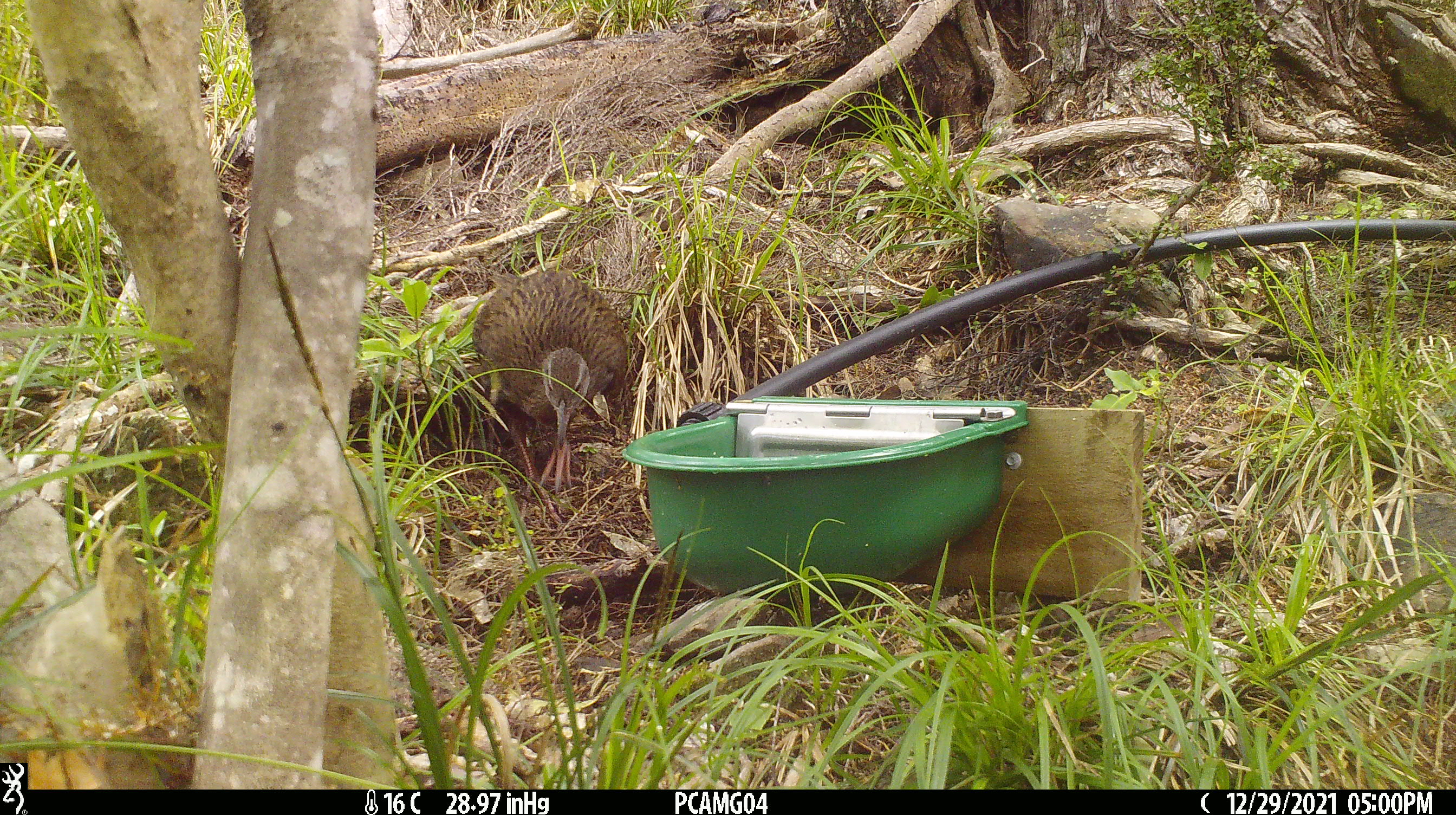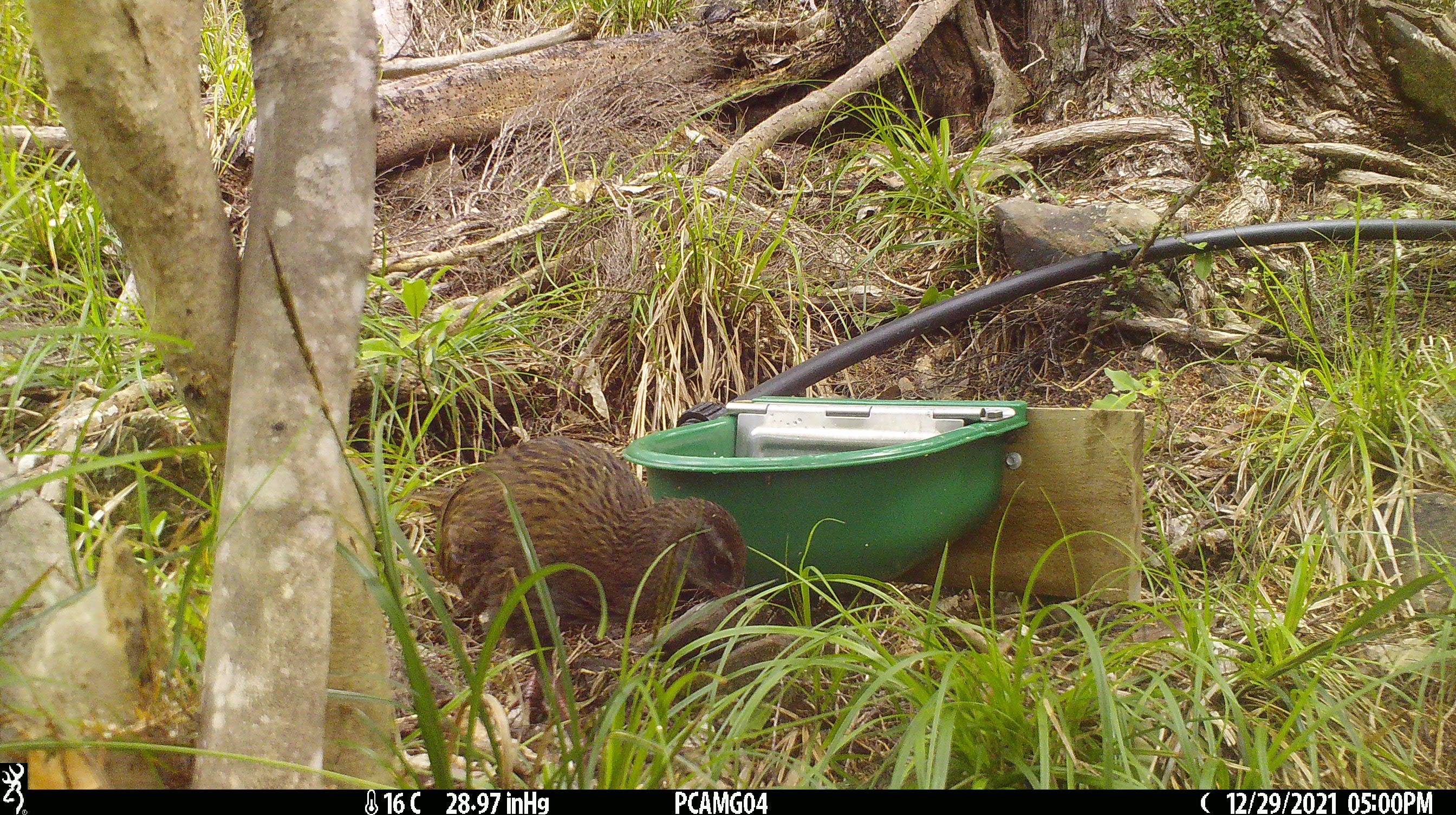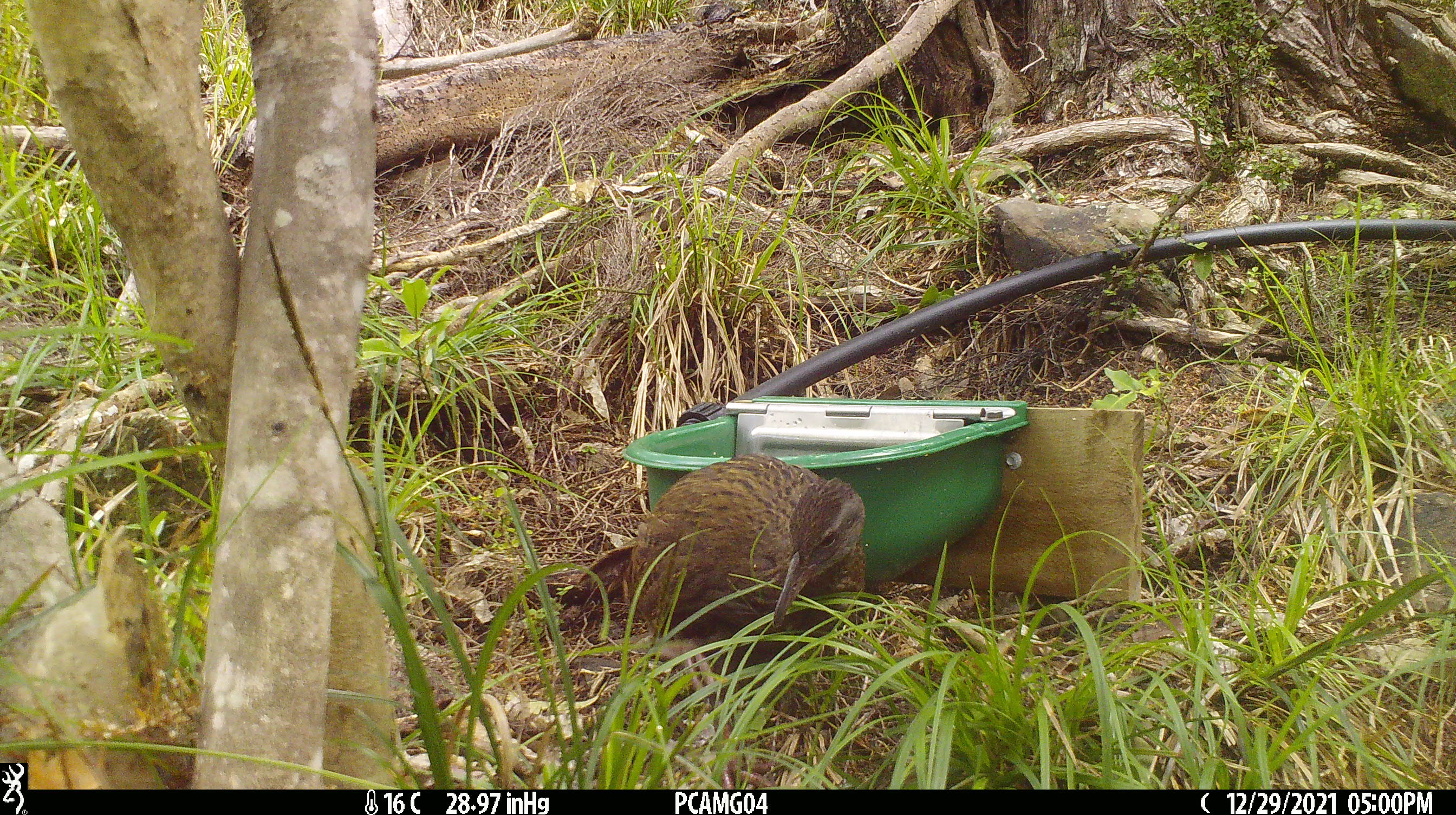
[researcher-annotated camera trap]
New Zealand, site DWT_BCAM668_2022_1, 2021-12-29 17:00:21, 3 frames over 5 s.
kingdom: Animalia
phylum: Chordata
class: Aves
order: Gruiformes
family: Rallidae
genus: Gallirallus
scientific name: Gallirallus australis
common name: weka